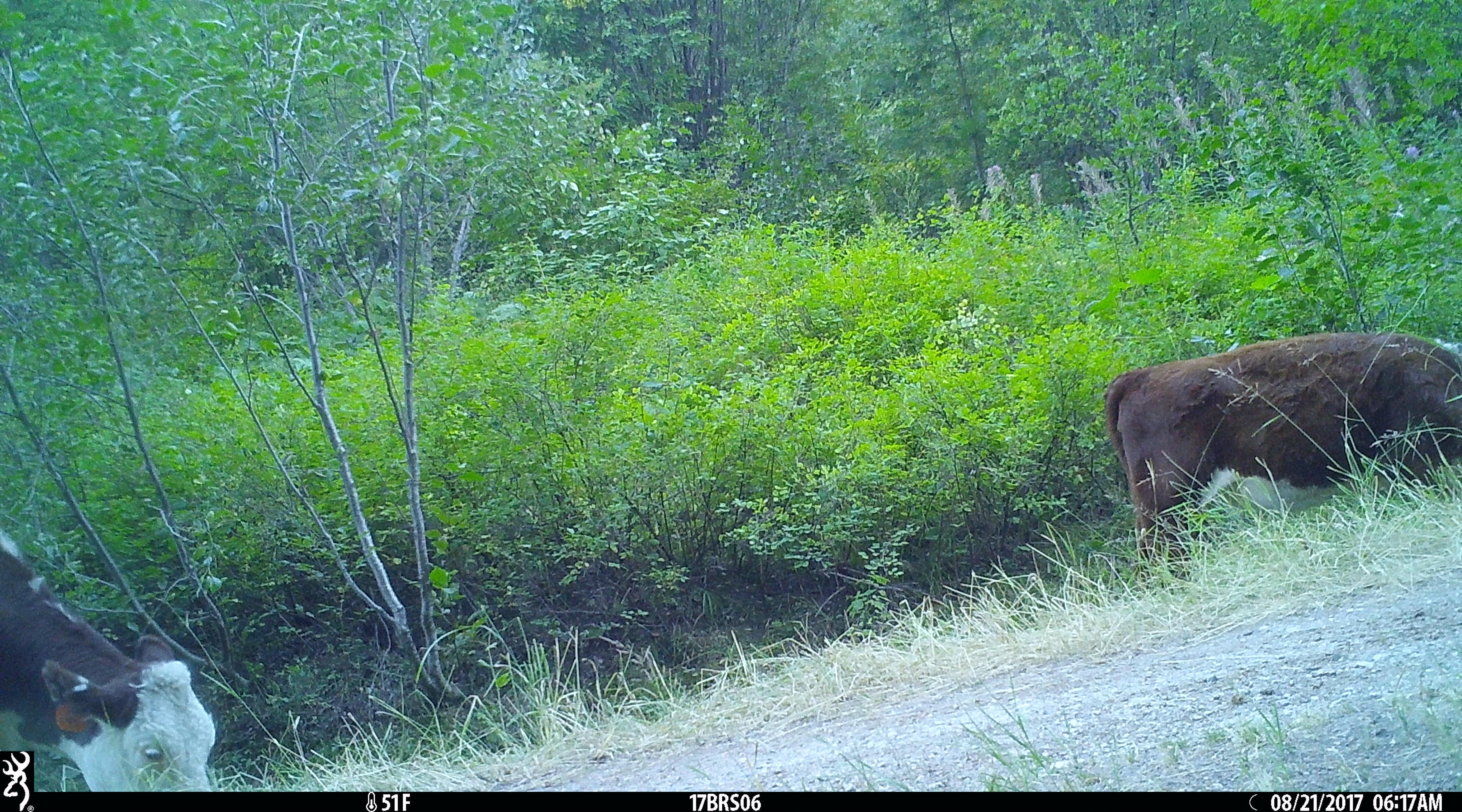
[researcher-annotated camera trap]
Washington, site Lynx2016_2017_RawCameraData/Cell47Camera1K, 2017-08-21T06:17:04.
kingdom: Animalia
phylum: Chordata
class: Mammalia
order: Artiodactyla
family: Bovidae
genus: Bos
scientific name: Bos taurus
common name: domestic cattle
Domestic cattle (Bos taurus). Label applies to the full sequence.